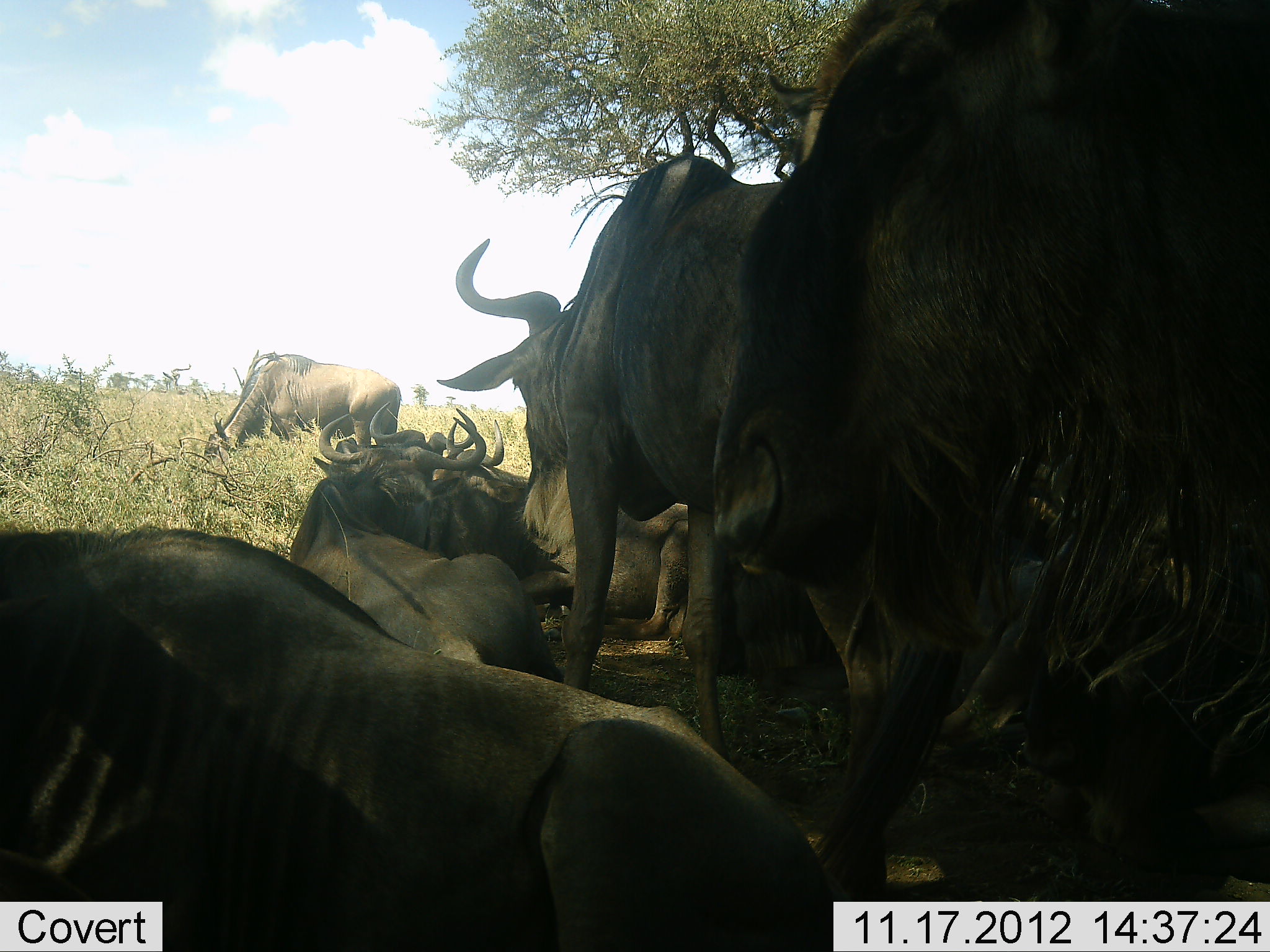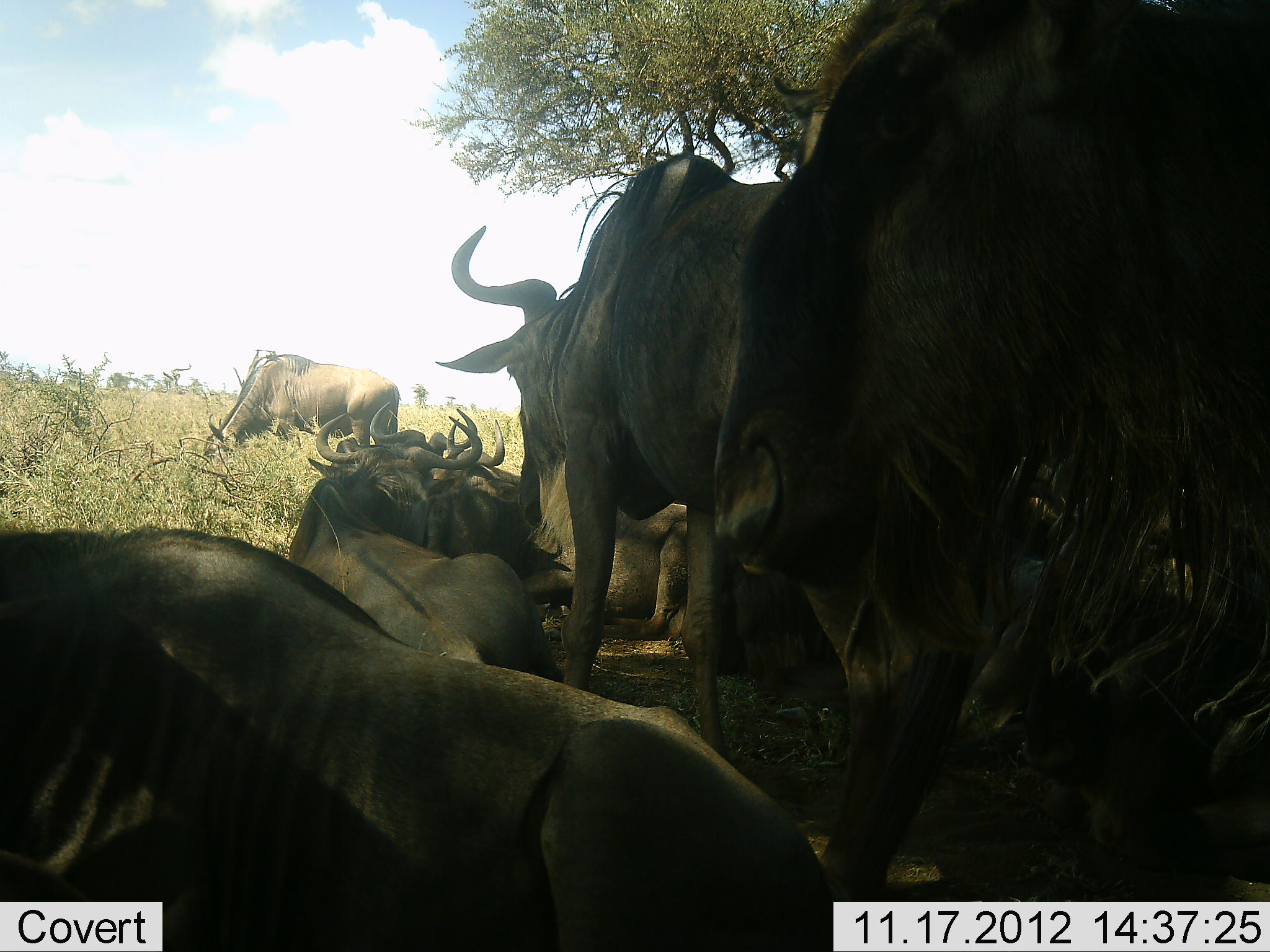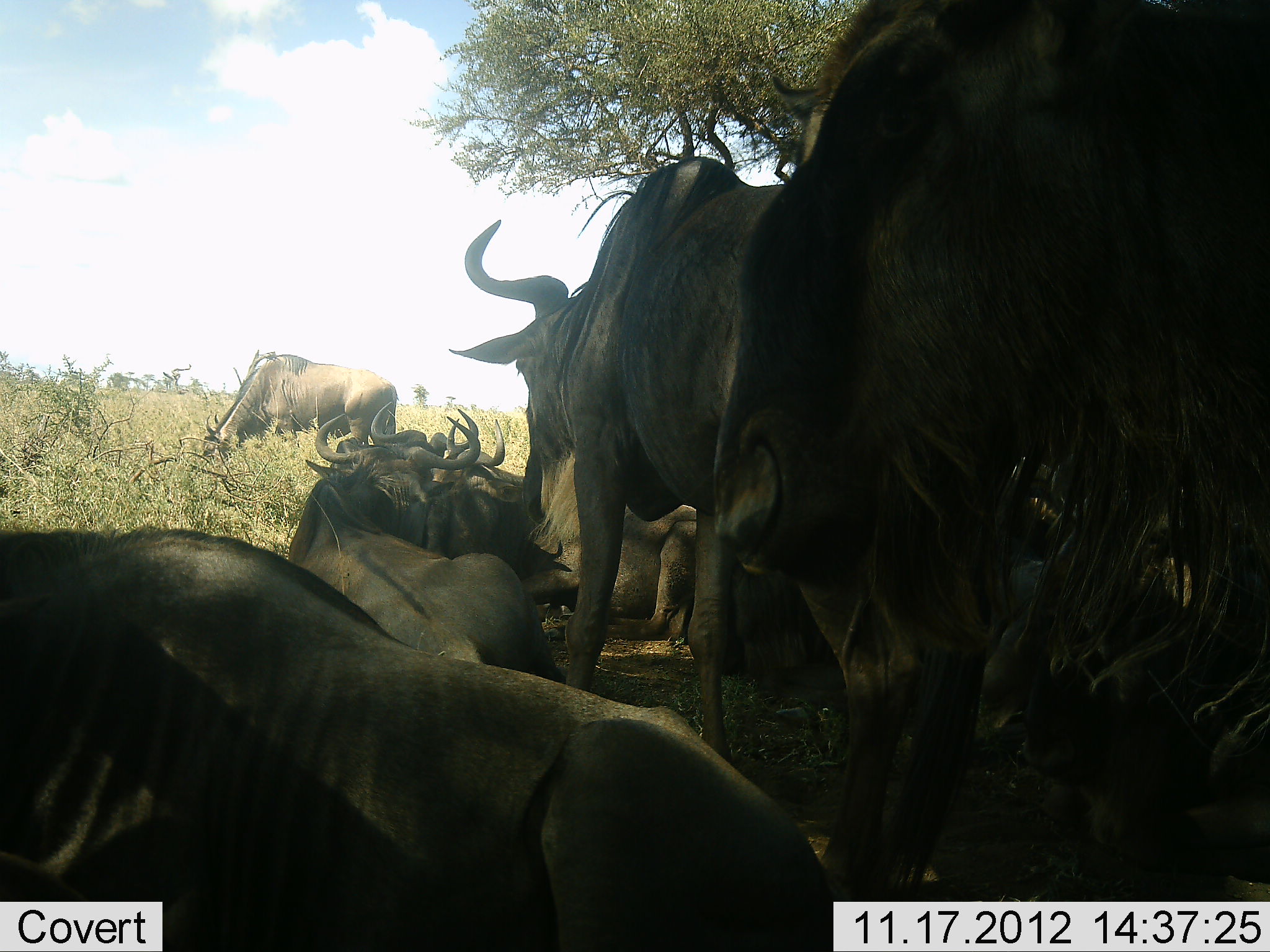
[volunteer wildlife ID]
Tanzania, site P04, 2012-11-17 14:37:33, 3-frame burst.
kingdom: Animalia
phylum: Chordata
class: Mammalia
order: Artiodactyla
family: Bovidae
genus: Connochaetes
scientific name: Connochaetes taurinus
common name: blue wildebeest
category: wildebeest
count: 10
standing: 40%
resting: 100%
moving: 0%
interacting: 0%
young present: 0%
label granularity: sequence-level